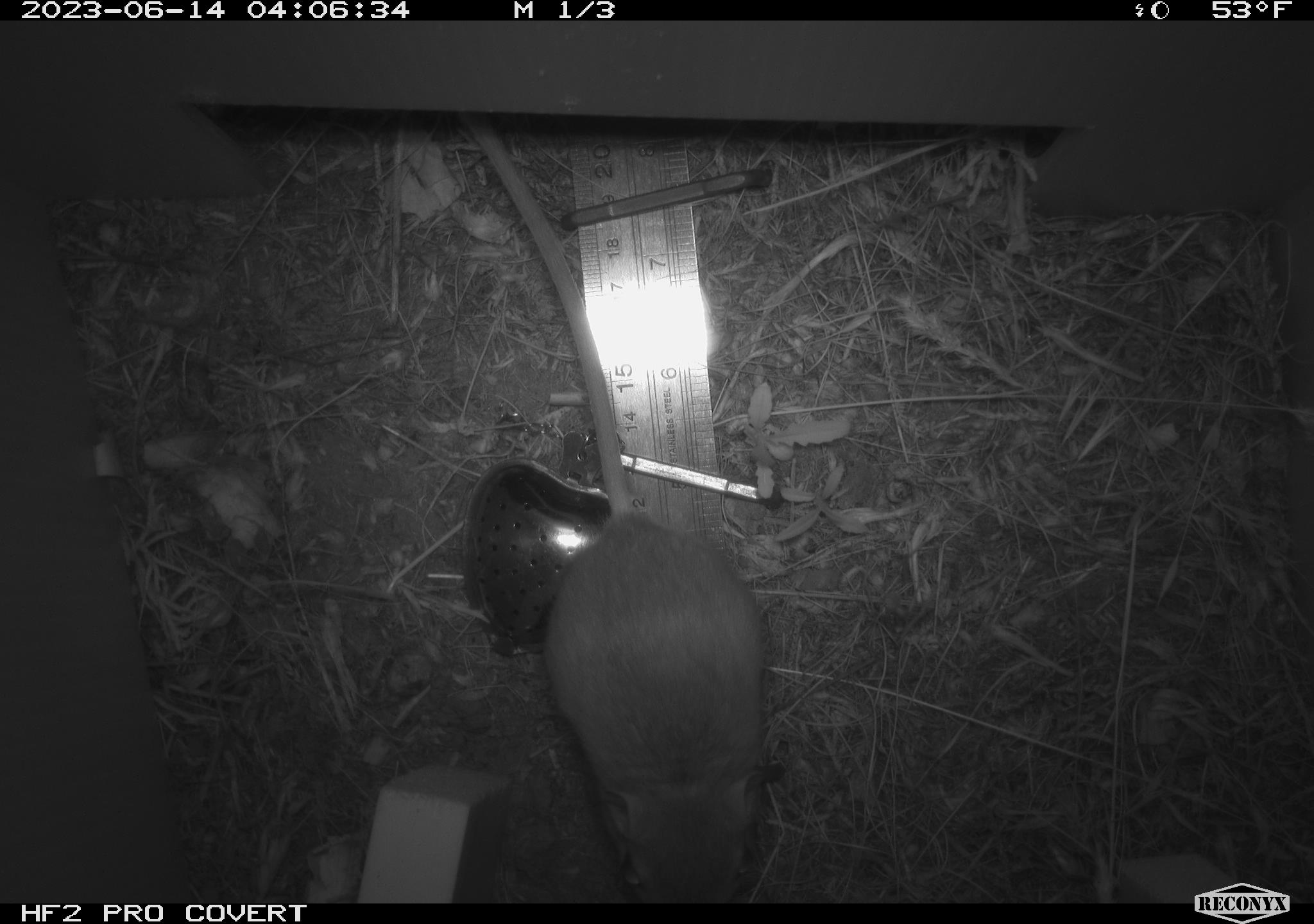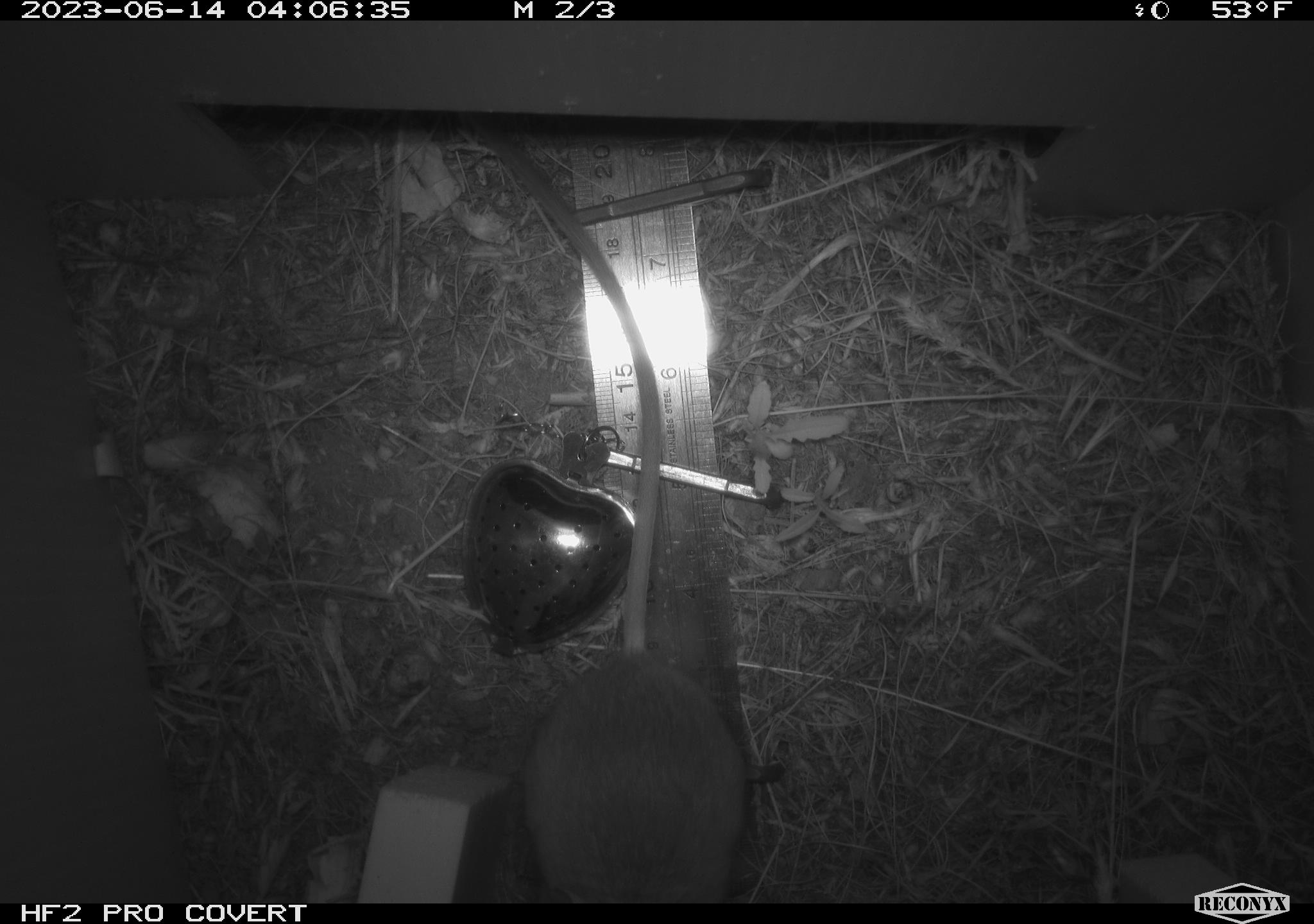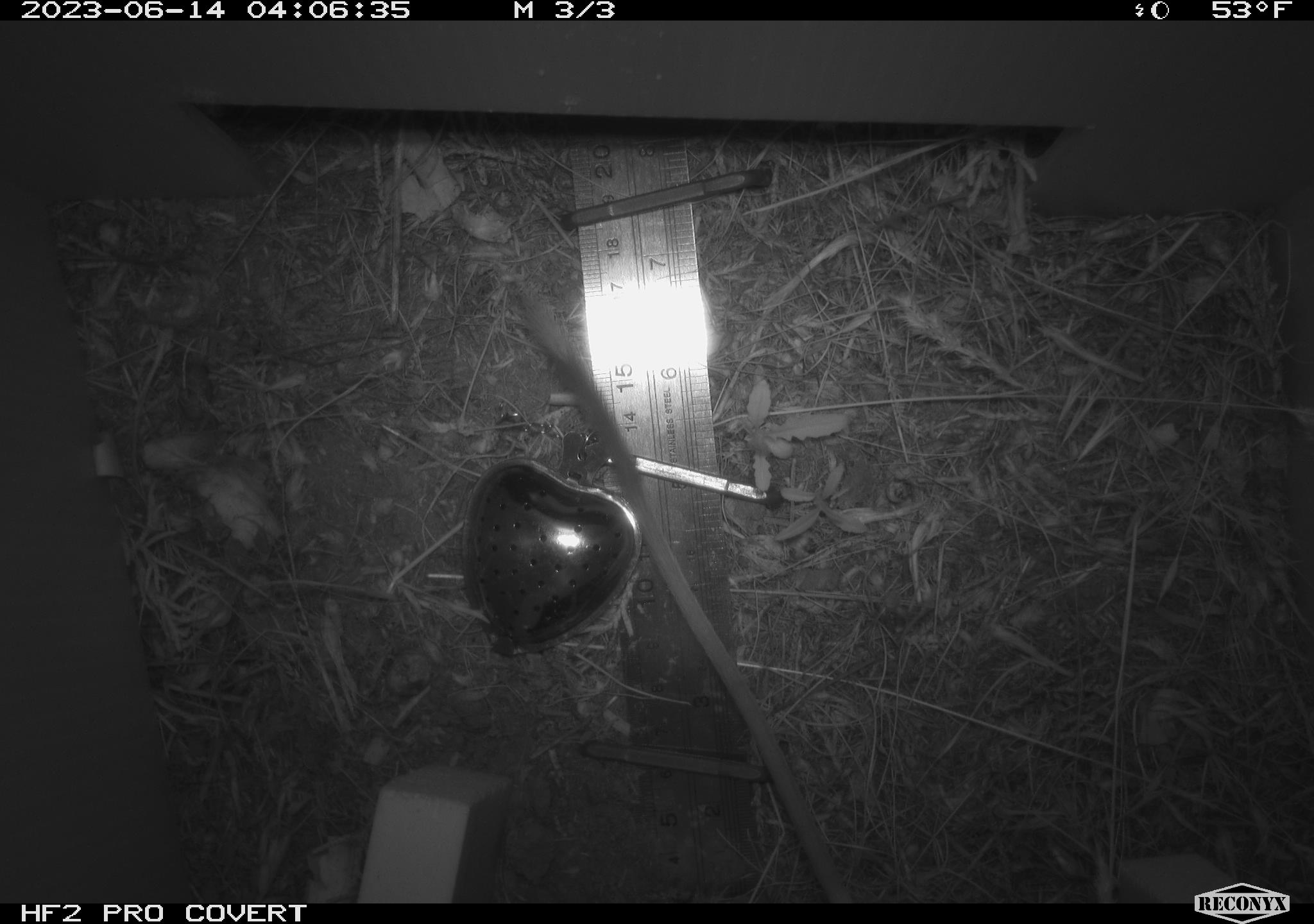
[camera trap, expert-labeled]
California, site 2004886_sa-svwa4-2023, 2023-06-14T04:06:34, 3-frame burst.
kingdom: Animalia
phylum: Chordata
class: Mammalia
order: Rodentia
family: Heteromyidae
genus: Dipodomys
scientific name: Dipodomys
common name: kangaroo rats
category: dipodomys species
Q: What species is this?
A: Dipodomys species (kangaroo rats) (Dipodomys).